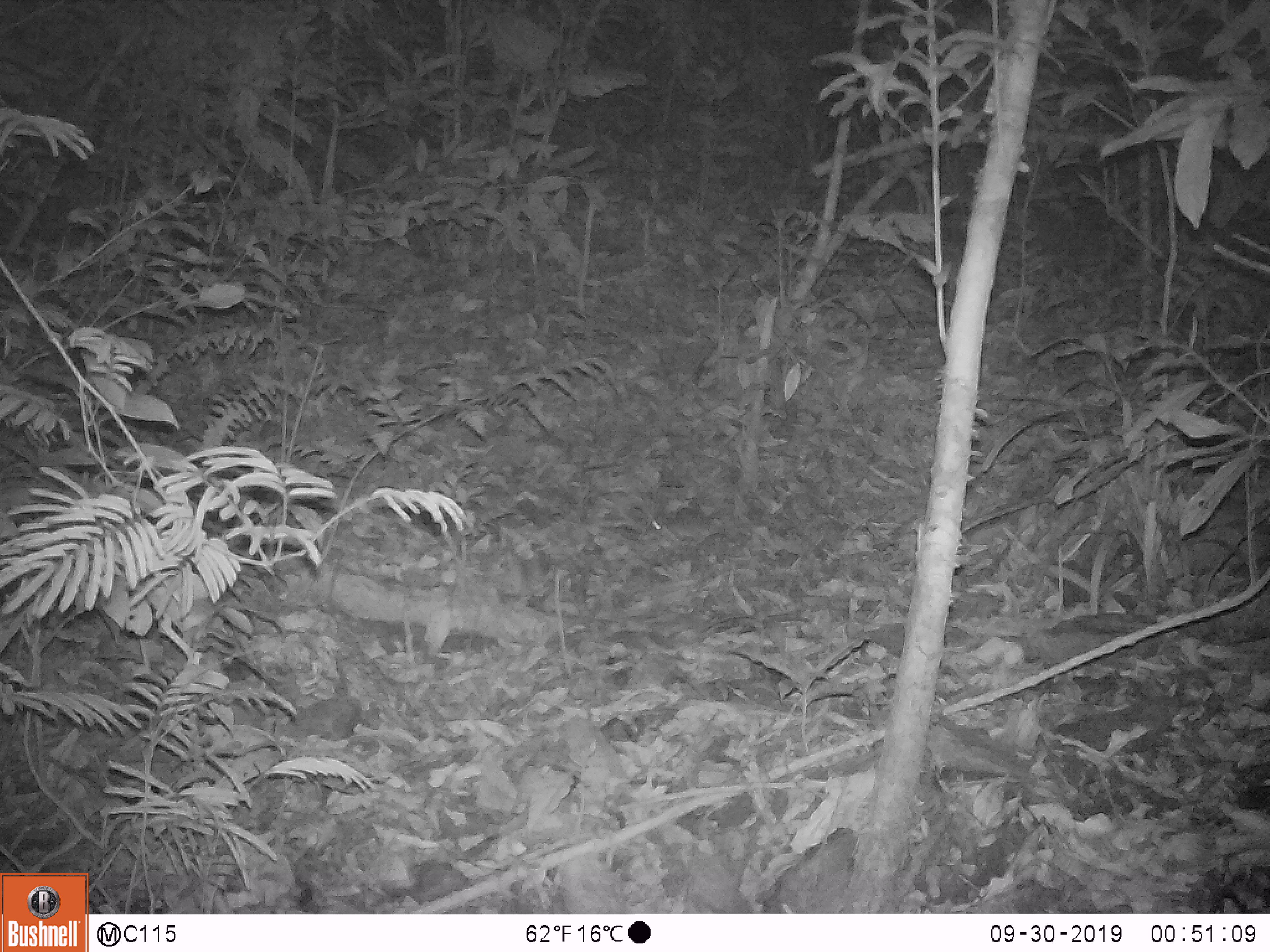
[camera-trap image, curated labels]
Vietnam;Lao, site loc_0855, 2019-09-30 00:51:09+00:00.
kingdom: Animalia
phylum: Chordata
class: Mammalia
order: Rodentia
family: Muridae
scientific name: Muridae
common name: old-world mice and rats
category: unidentified murid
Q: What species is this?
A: Unidentified murid (old-world mice and rats) (Muridae).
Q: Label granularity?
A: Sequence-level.